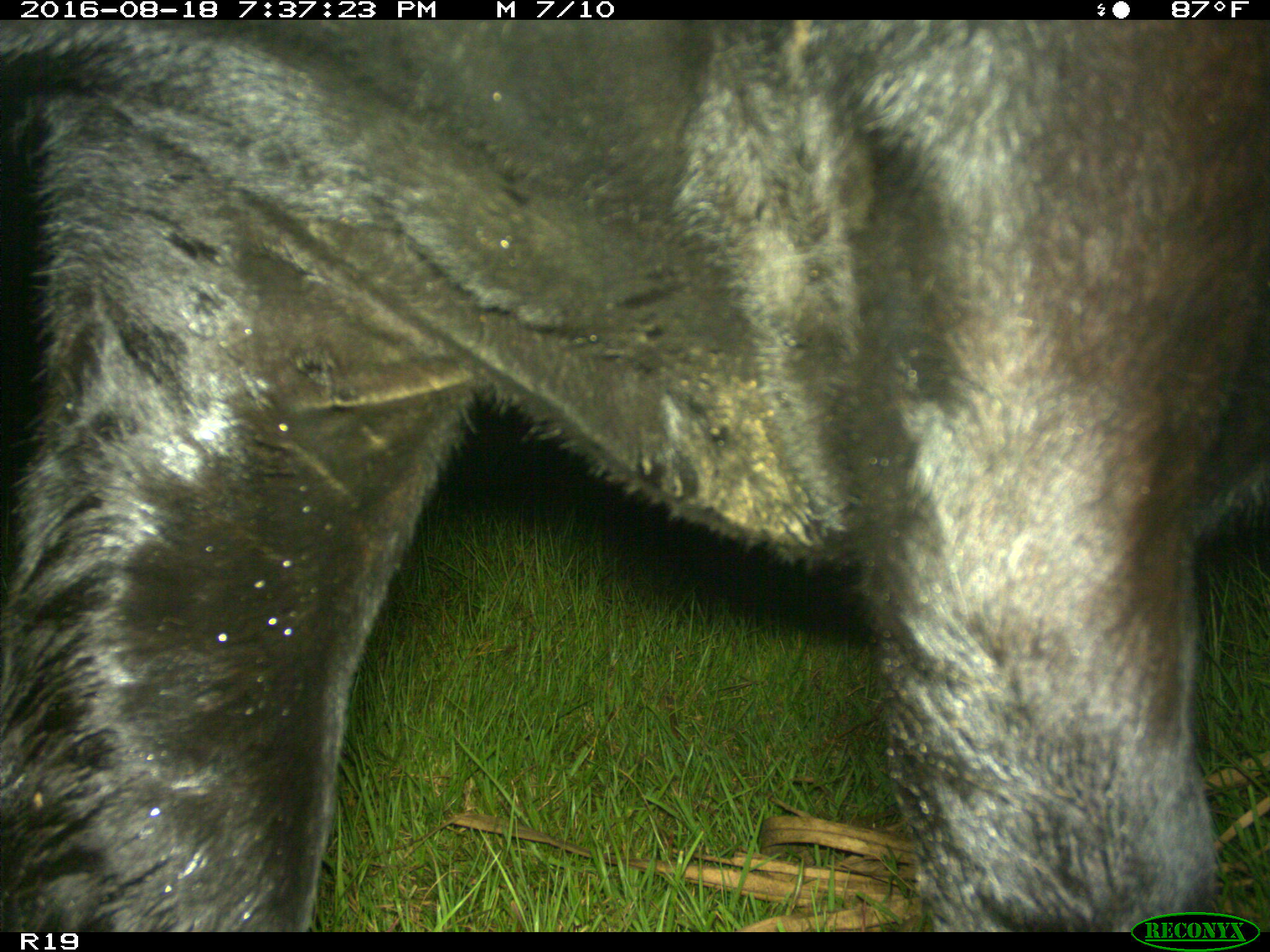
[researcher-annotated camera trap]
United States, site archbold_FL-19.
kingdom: Animalia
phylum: Chordata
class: Mammalia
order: Artiodactyla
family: Bovidae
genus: Bos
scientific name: Bos taurus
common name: domestic cow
Bos taurus (domestic cow).